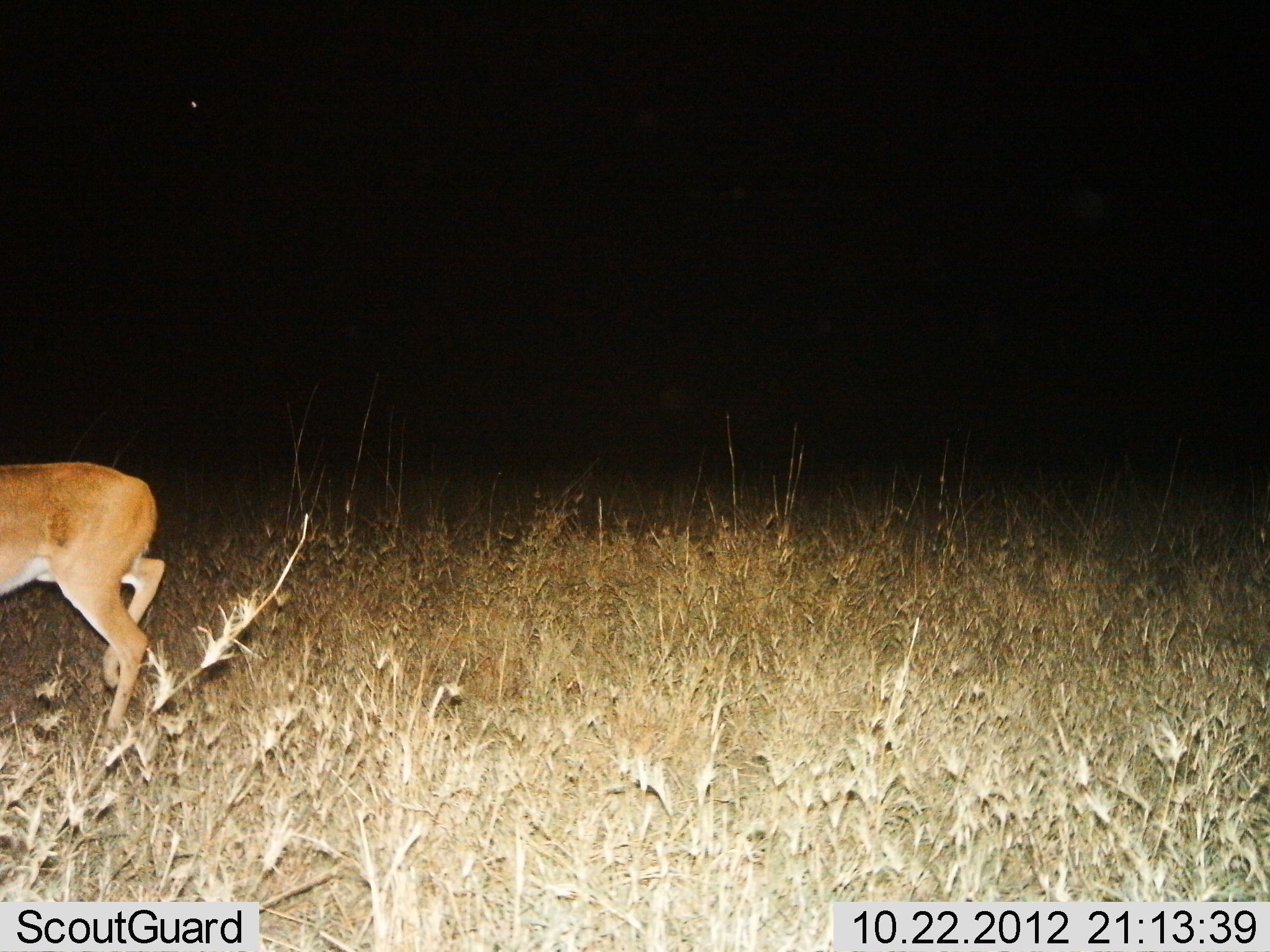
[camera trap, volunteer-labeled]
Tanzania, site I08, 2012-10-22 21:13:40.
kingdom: Animalia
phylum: Chordata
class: Mammalia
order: Artiodactyla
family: Bovidae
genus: Redunca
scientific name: Redunca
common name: reedbuck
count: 1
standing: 9%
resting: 0%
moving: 91%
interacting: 0%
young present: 0%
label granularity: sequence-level